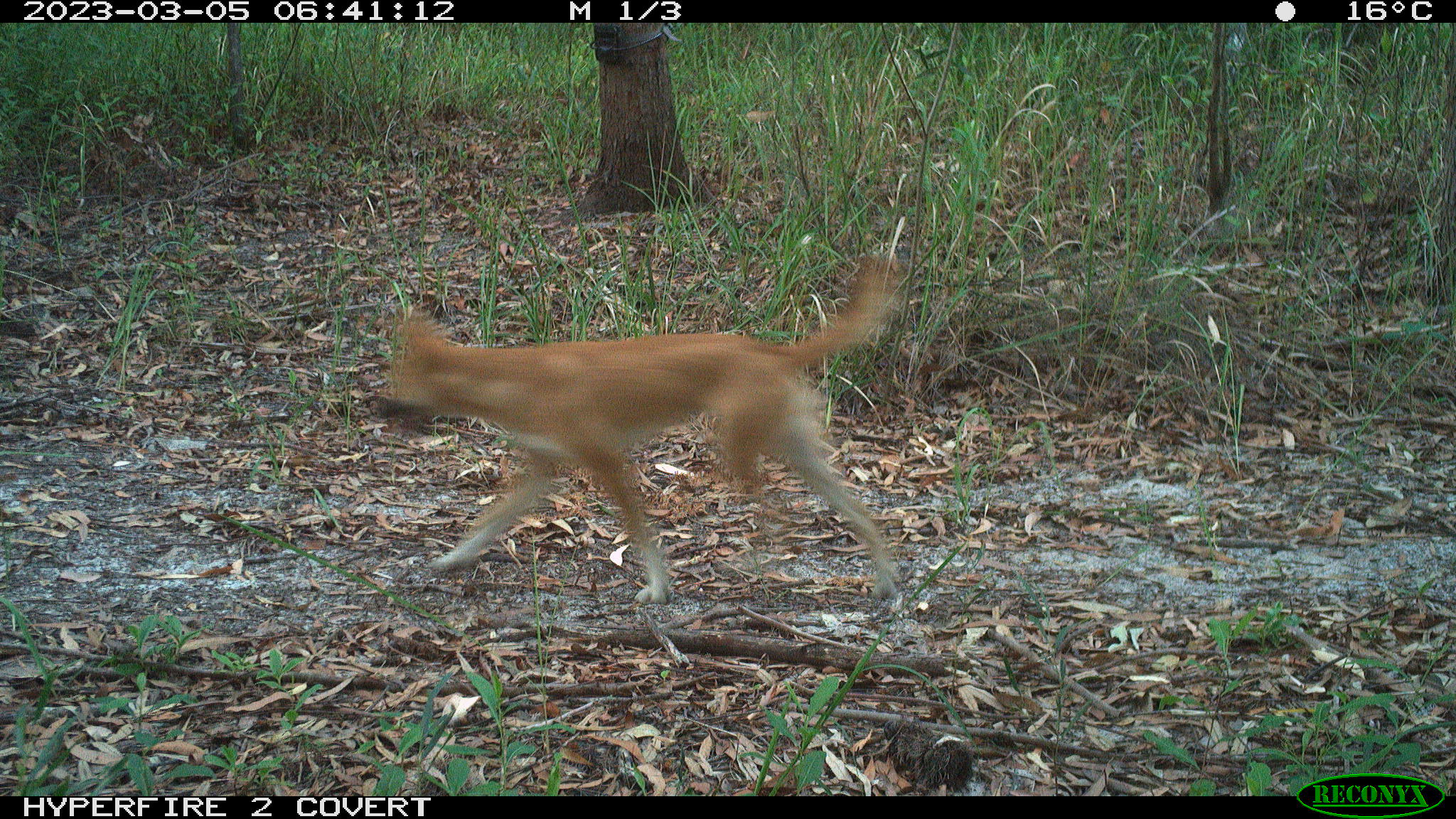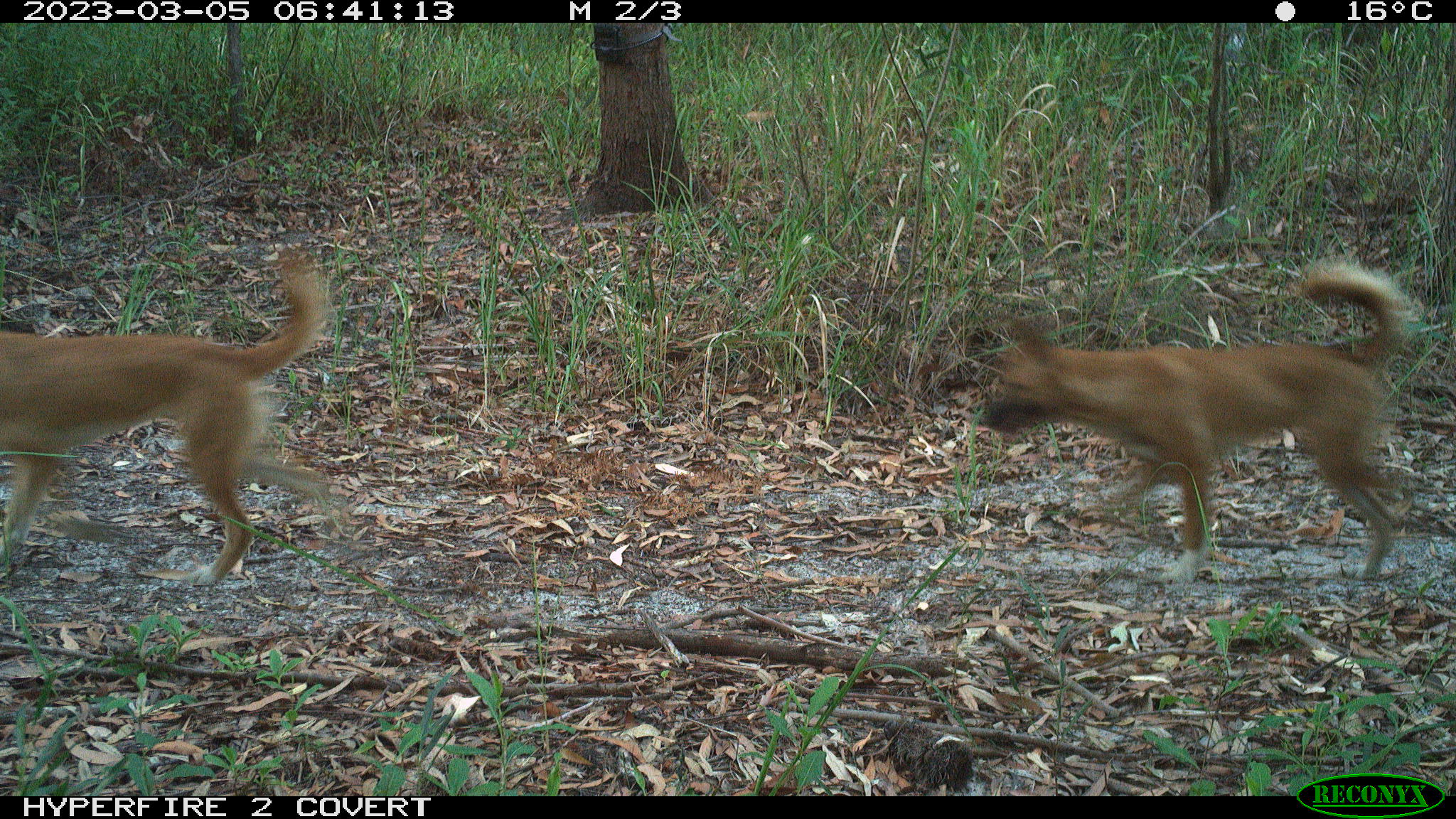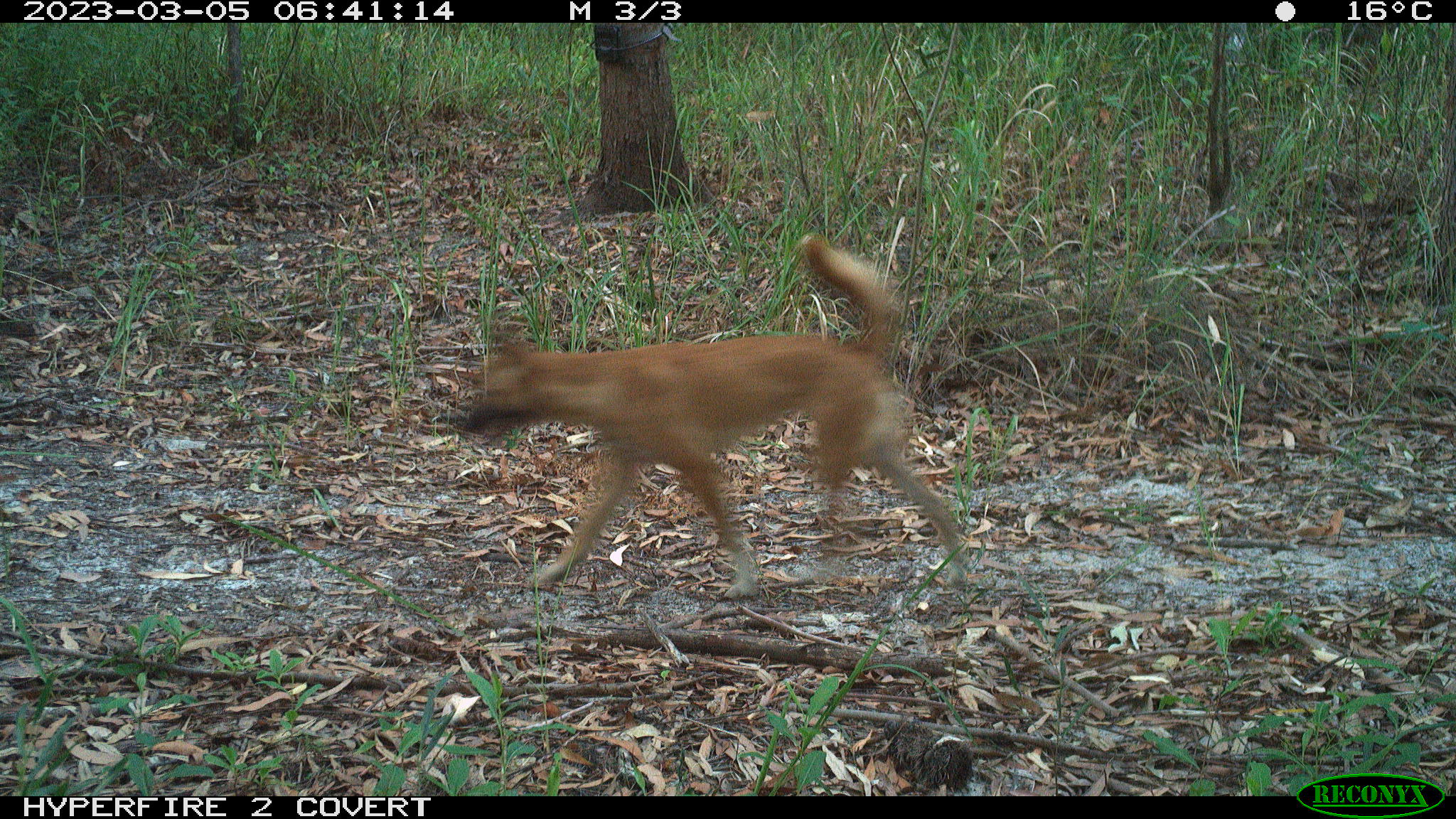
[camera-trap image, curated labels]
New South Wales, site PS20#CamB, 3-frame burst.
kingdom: Animalia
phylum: Chordata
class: Mammalia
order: Carnivora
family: Canidae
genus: Canis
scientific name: Canis familiaris dingo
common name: dingo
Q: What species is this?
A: Dingo (Canis familiaris dingo).